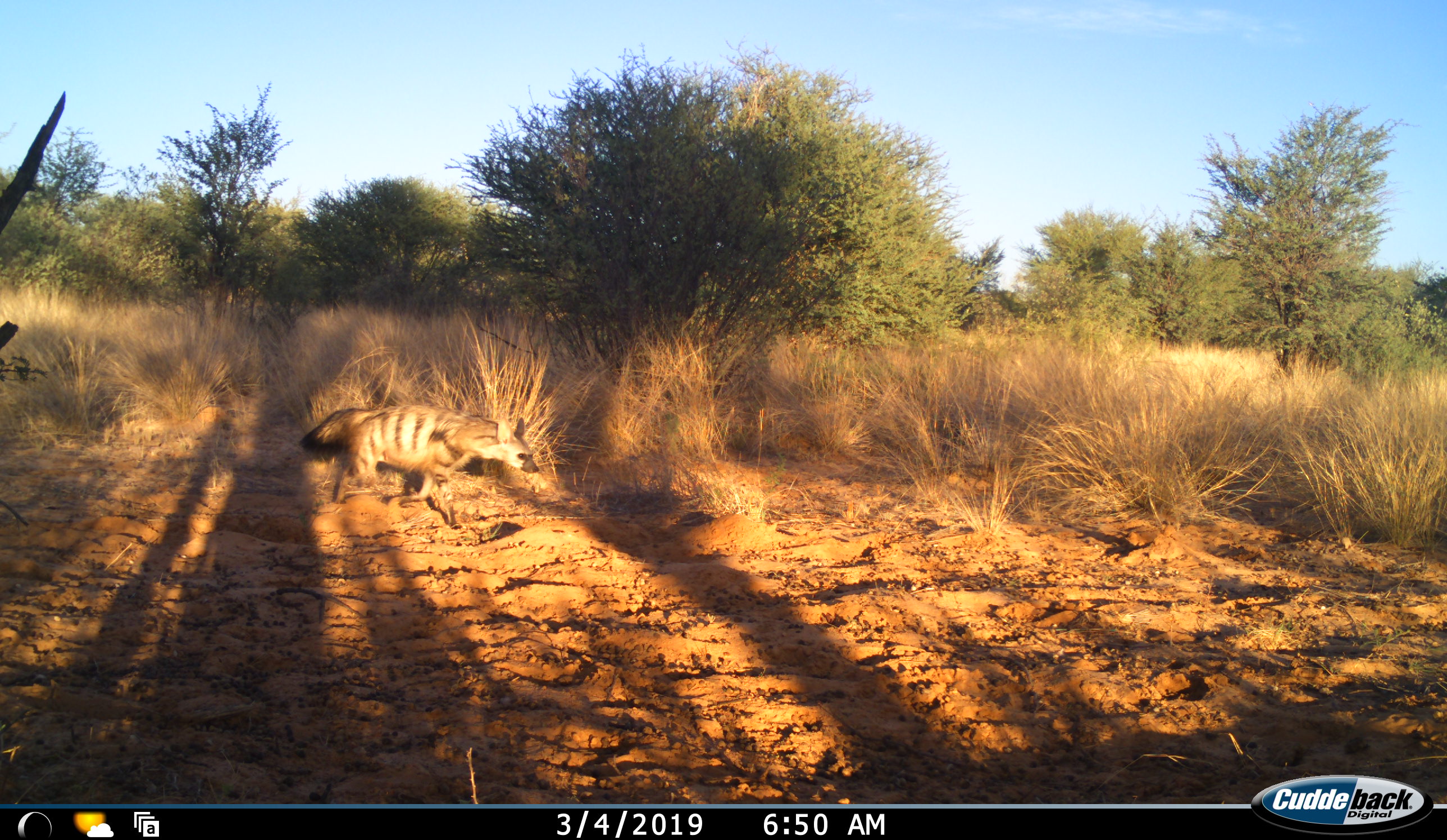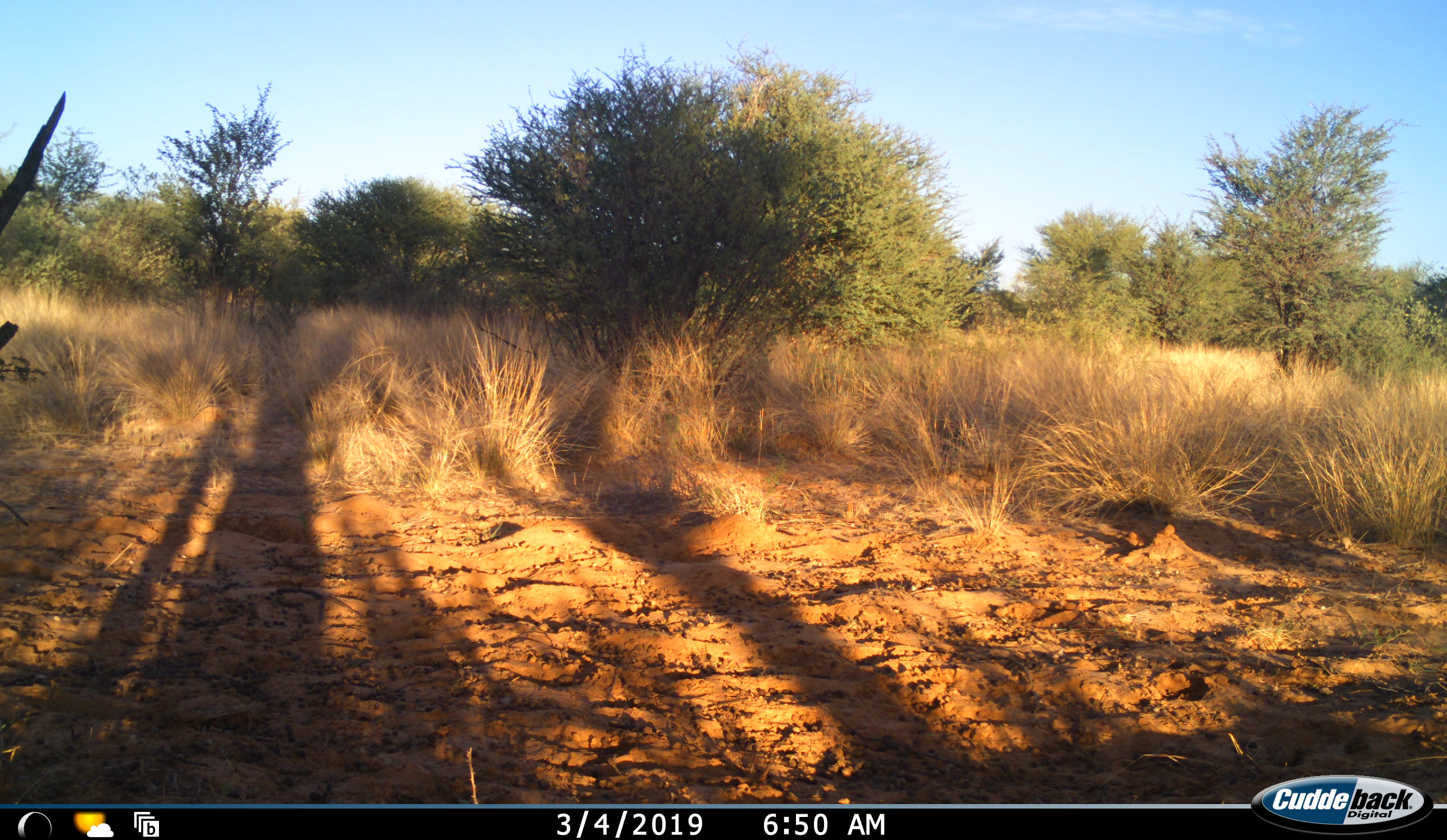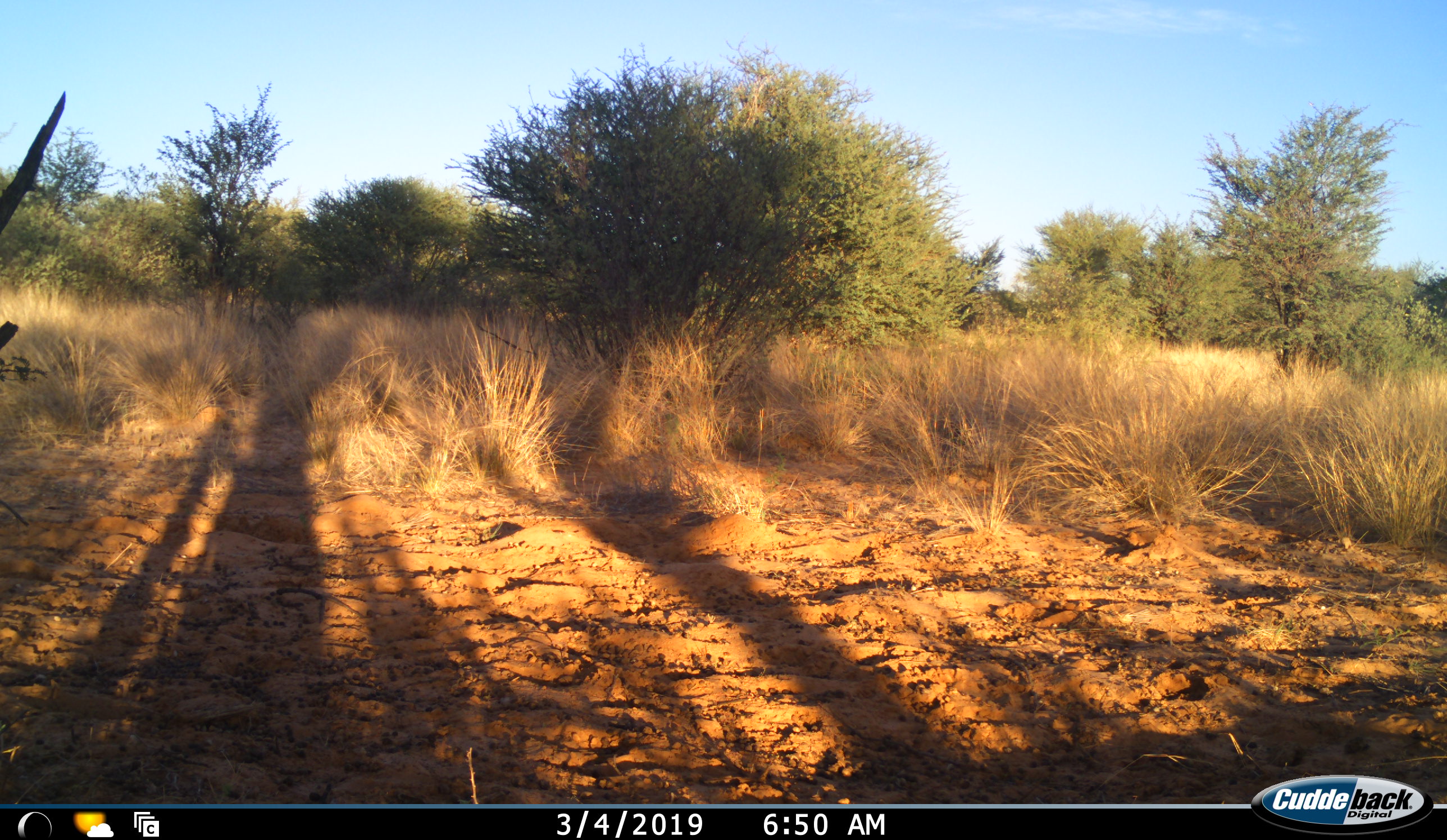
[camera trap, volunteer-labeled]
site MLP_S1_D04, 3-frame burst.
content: unidentified animal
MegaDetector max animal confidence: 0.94